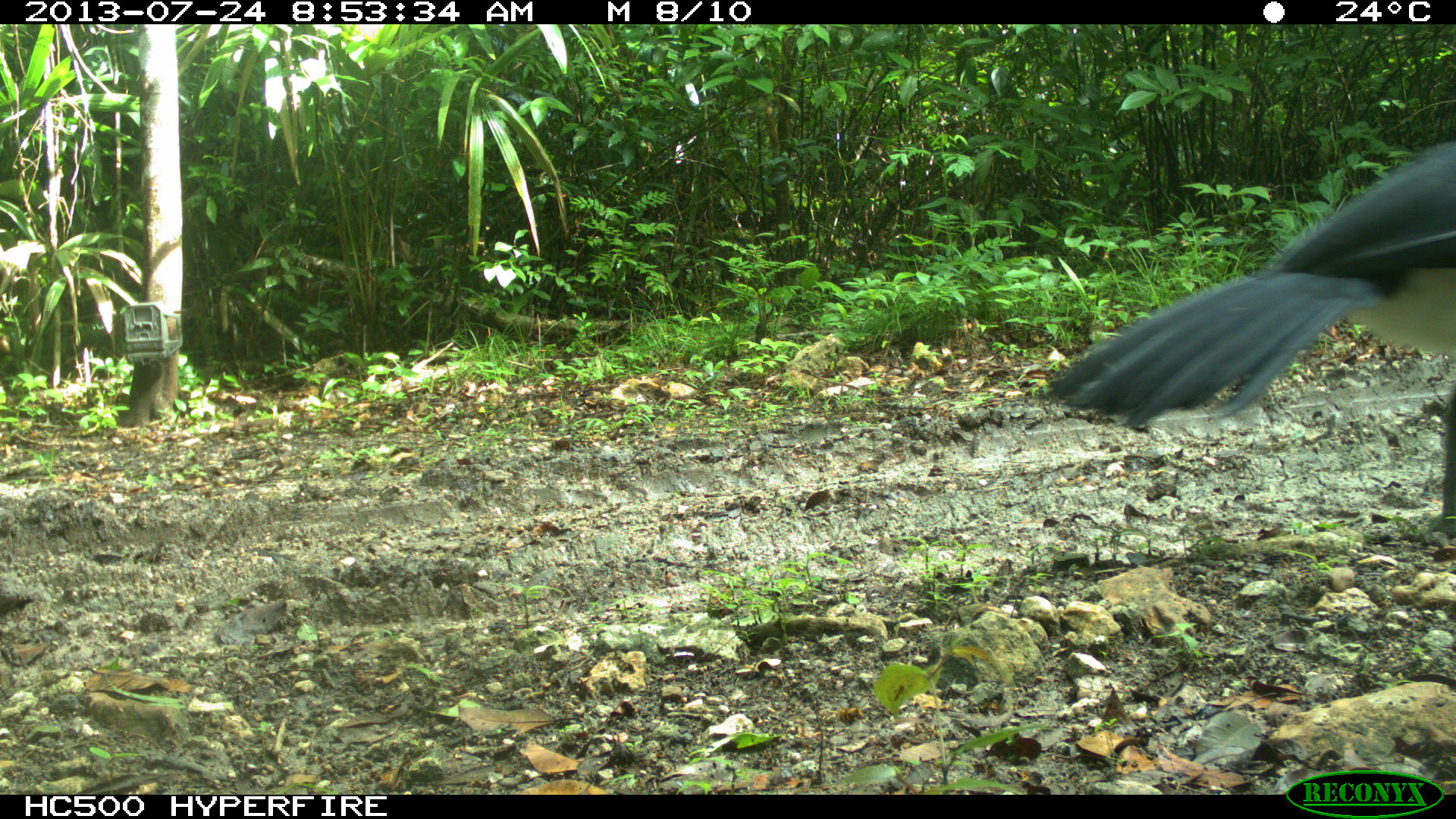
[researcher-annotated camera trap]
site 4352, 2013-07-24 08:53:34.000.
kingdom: Animalia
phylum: Chordata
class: Aves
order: Galliformes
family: Cracidae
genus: Crax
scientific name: Crax rubra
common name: great curassow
Crax rubra (great curassow), count 1, sex male.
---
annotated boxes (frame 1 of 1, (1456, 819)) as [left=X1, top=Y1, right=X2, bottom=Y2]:
crax rubra: [left=1034, top=140, right=1453, bottom=543]